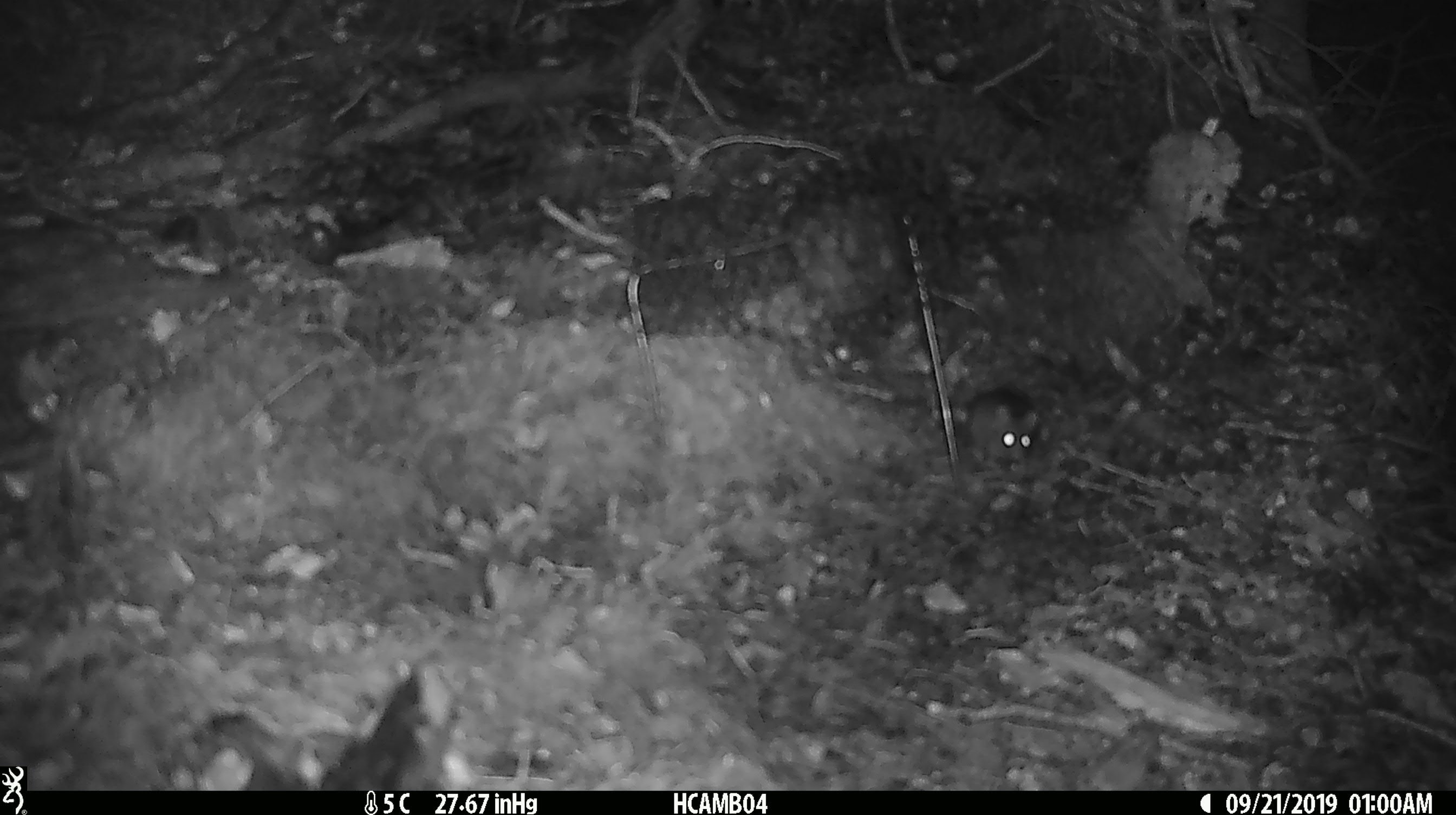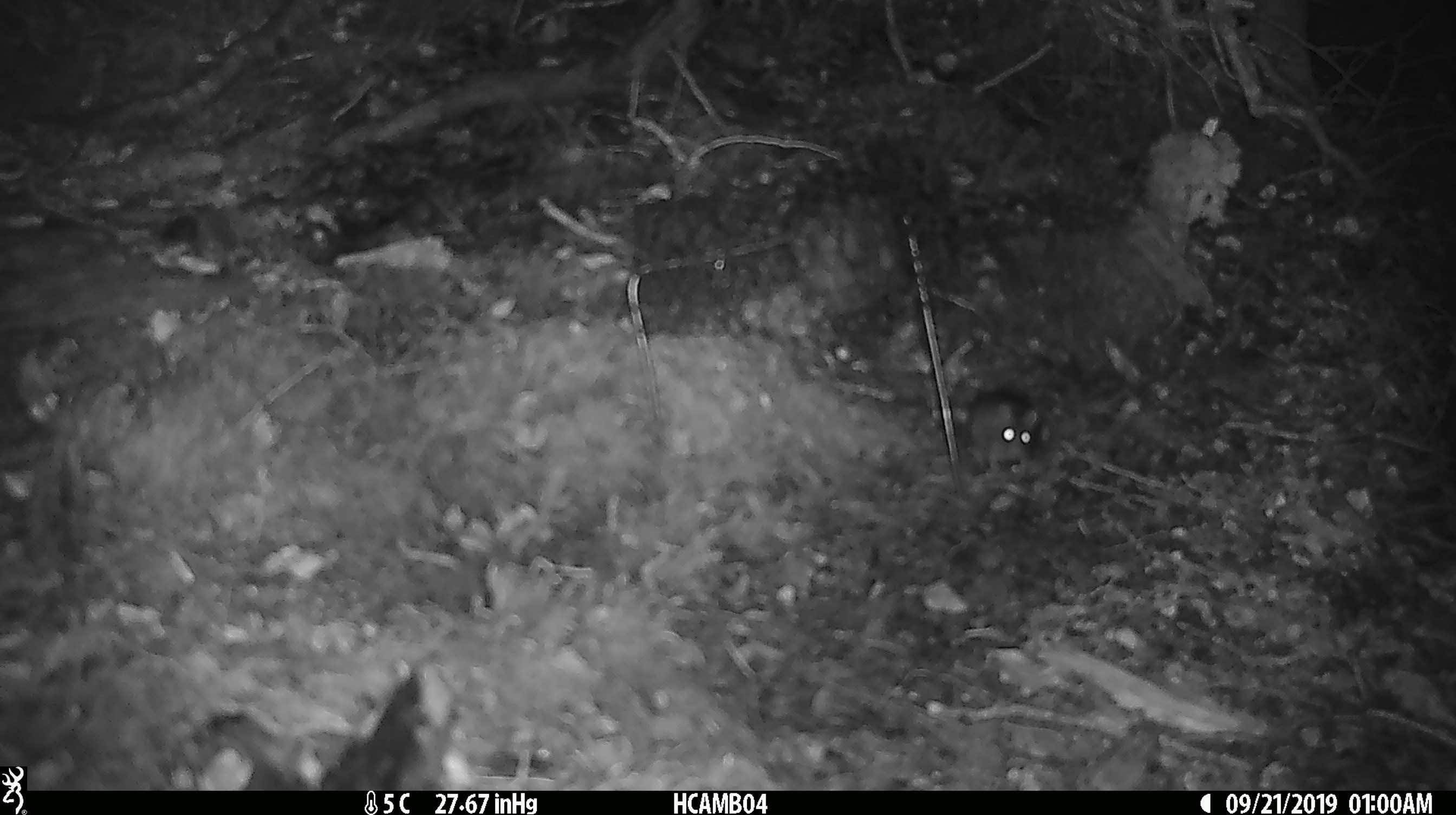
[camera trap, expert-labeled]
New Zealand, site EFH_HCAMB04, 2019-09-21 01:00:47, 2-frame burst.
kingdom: Animalia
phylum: Chordata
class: Mammalia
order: Rodentia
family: Muridae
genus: Mus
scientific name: Mus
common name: mouse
Mouse (Mus).